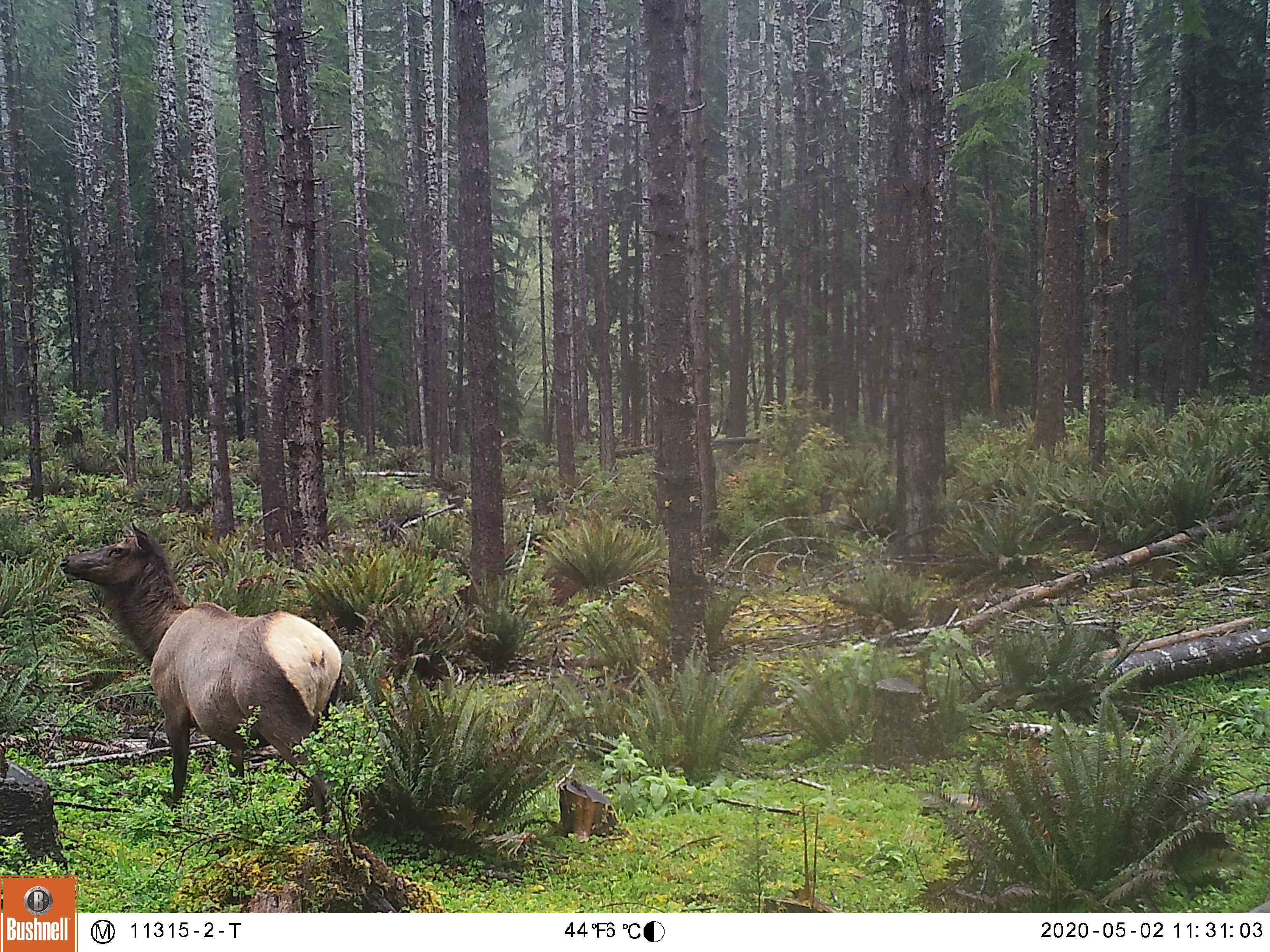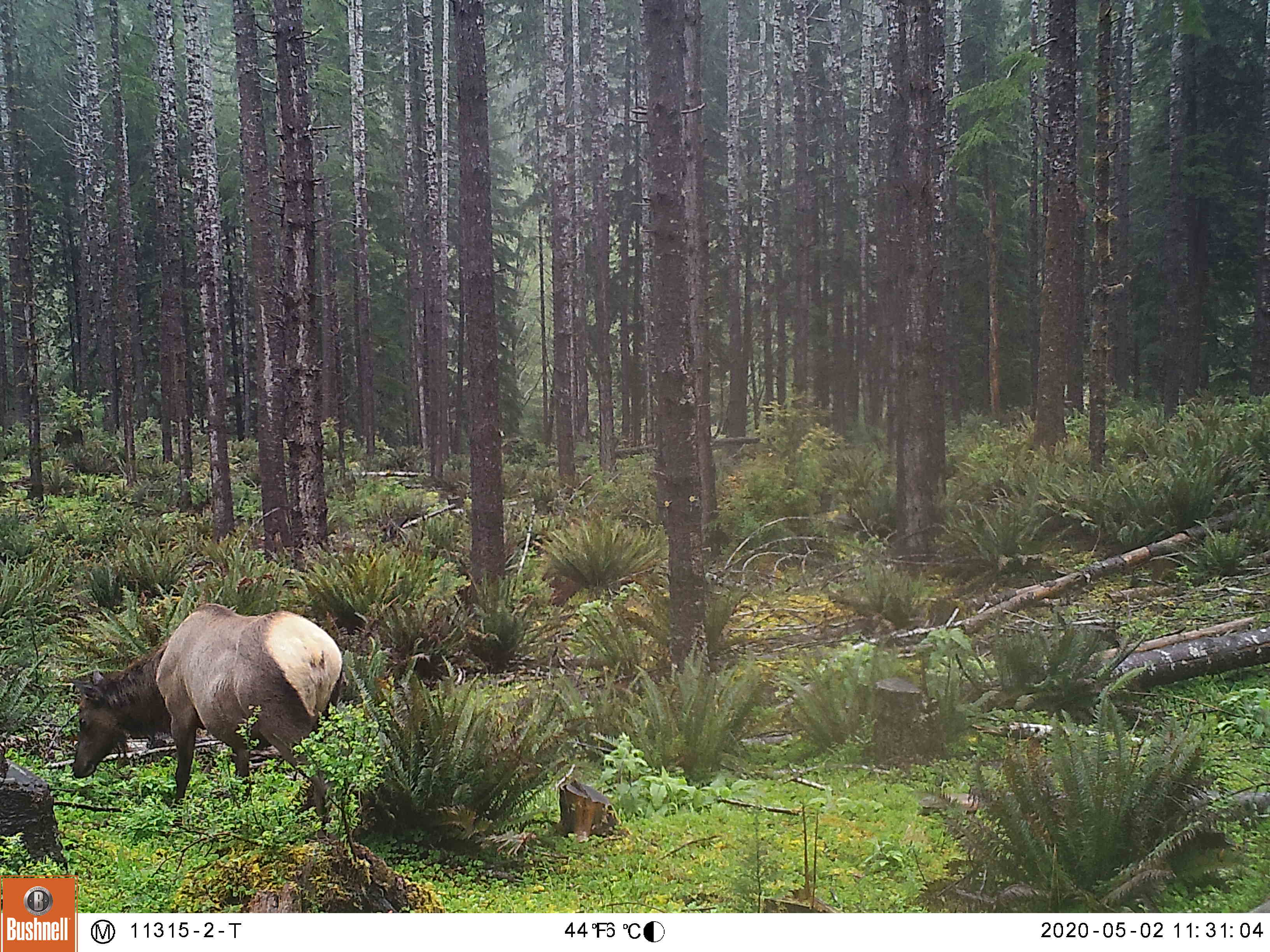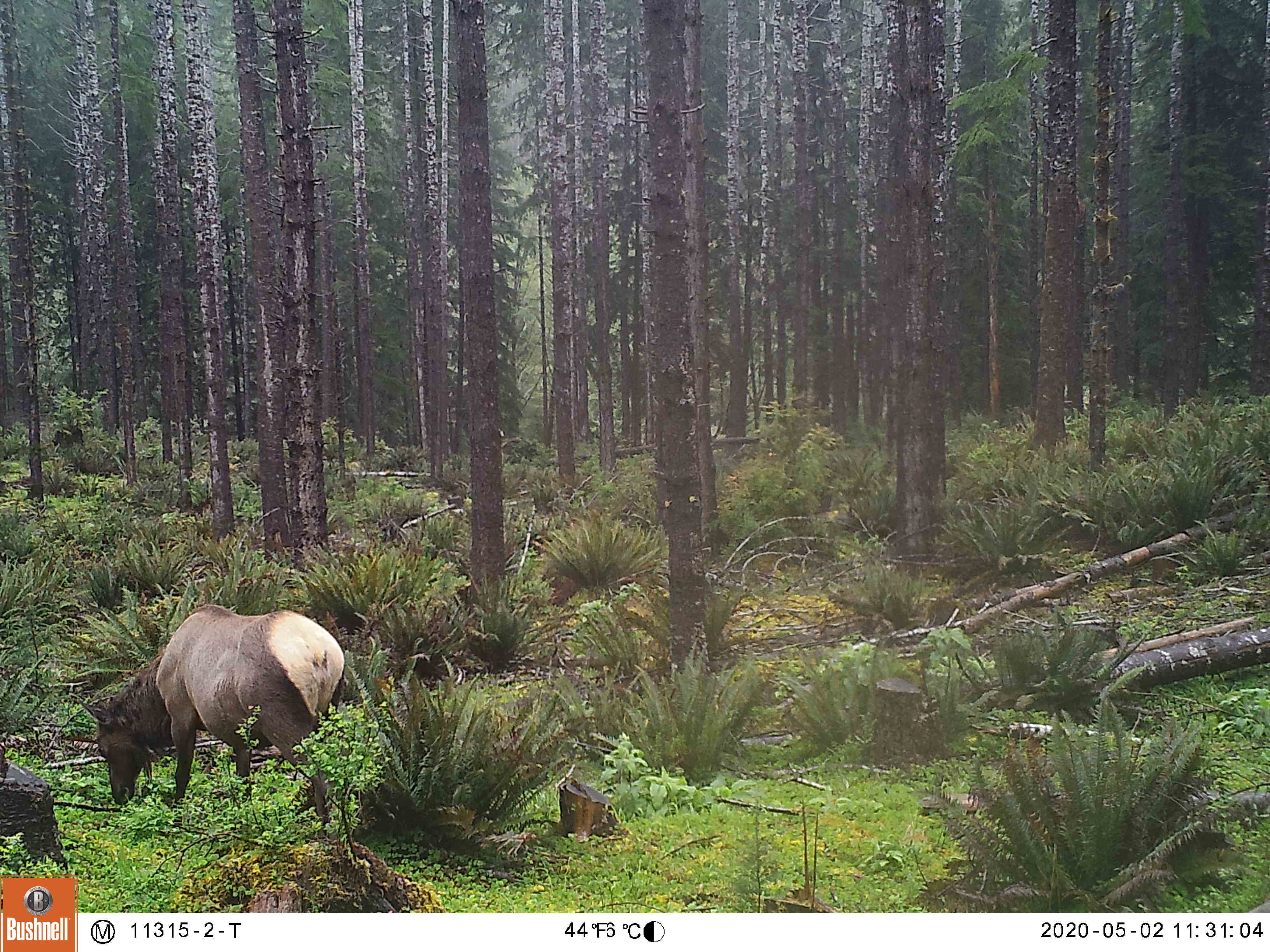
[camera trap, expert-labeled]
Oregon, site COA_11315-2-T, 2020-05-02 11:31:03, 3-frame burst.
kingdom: Animalia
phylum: Chordata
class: Mammalia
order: Artiodactyla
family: Cervidae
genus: Cervus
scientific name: Cervus canadensis roosevelti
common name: roosevelt elk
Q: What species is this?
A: Roosevelt elk (Cervus canadensis roosevelti).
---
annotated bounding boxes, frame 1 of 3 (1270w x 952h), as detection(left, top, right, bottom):
roosevelt elk: detection(51, 521, 344, 834)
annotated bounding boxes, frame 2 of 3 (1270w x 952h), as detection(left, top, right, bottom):
roosevelt elk: detection(58, 593, 349, 825)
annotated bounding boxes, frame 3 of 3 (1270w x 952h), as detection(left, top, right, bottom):
roosevelt elk: detection(69, 587, 349, 823)